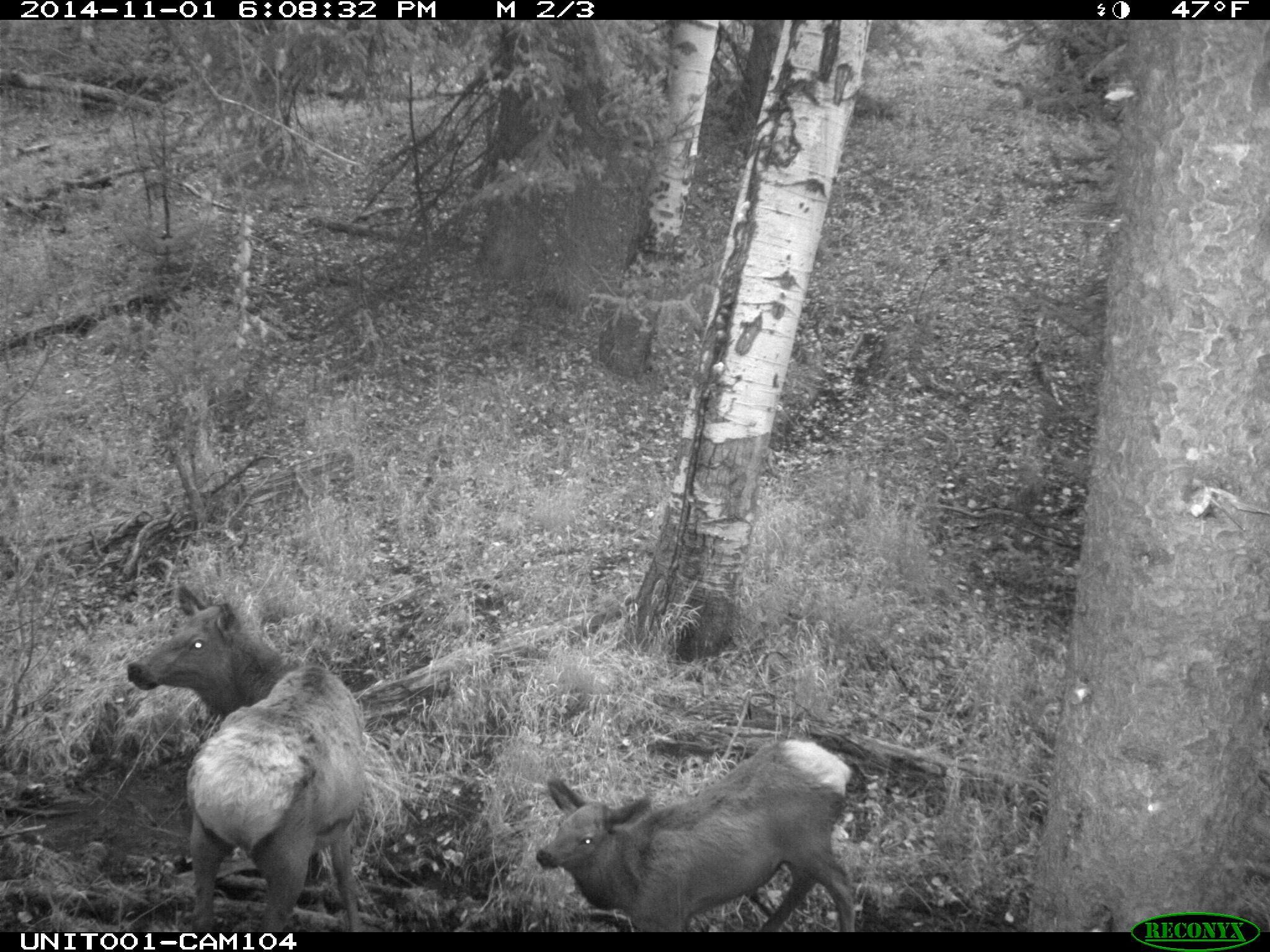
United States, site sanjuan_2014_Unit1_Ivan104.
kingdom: Animalia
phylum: Chordata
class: Mammalia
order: Artiodactyla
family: Cervidae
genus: Cervus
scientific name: Cervus elaphus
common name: red deer